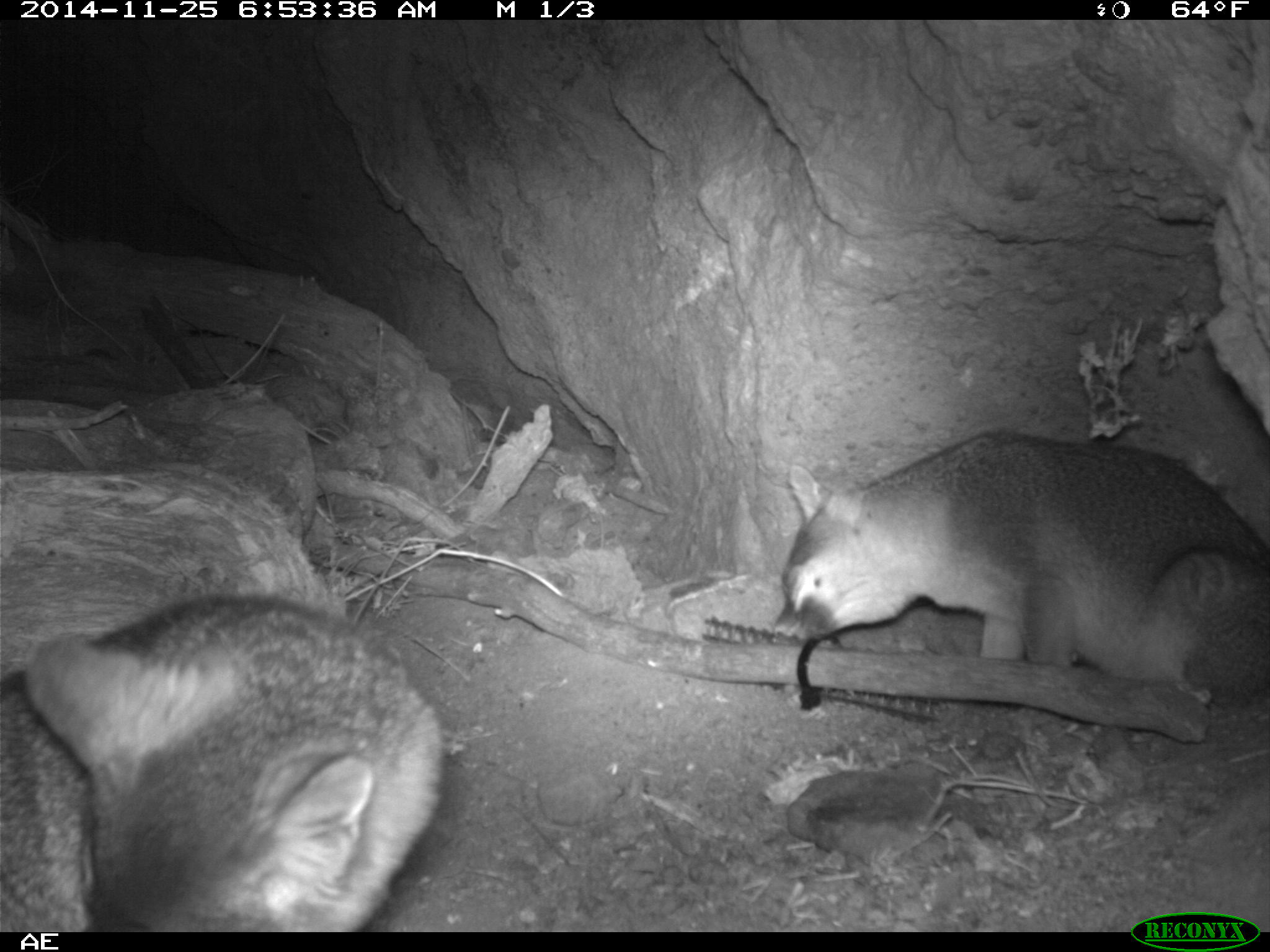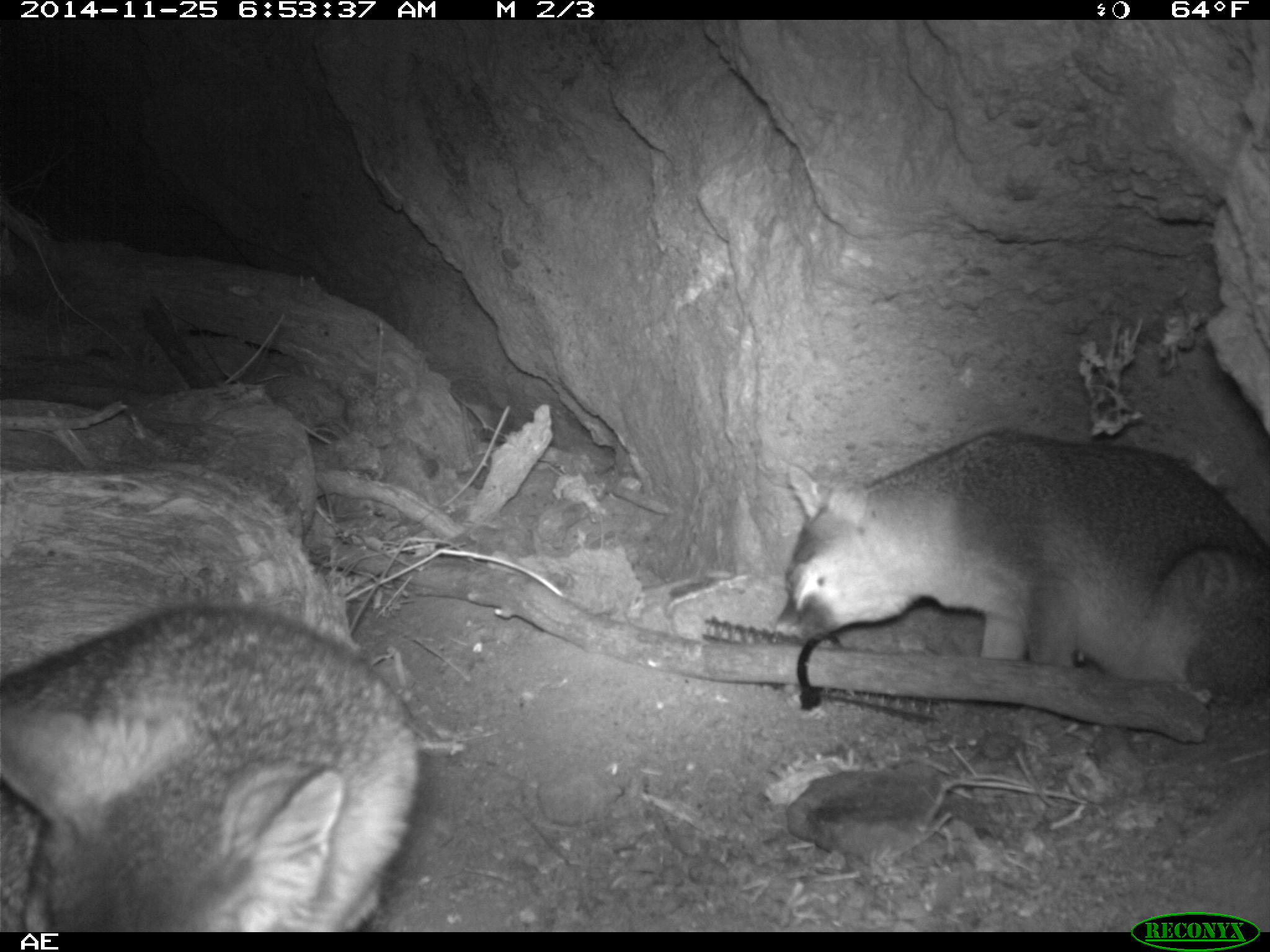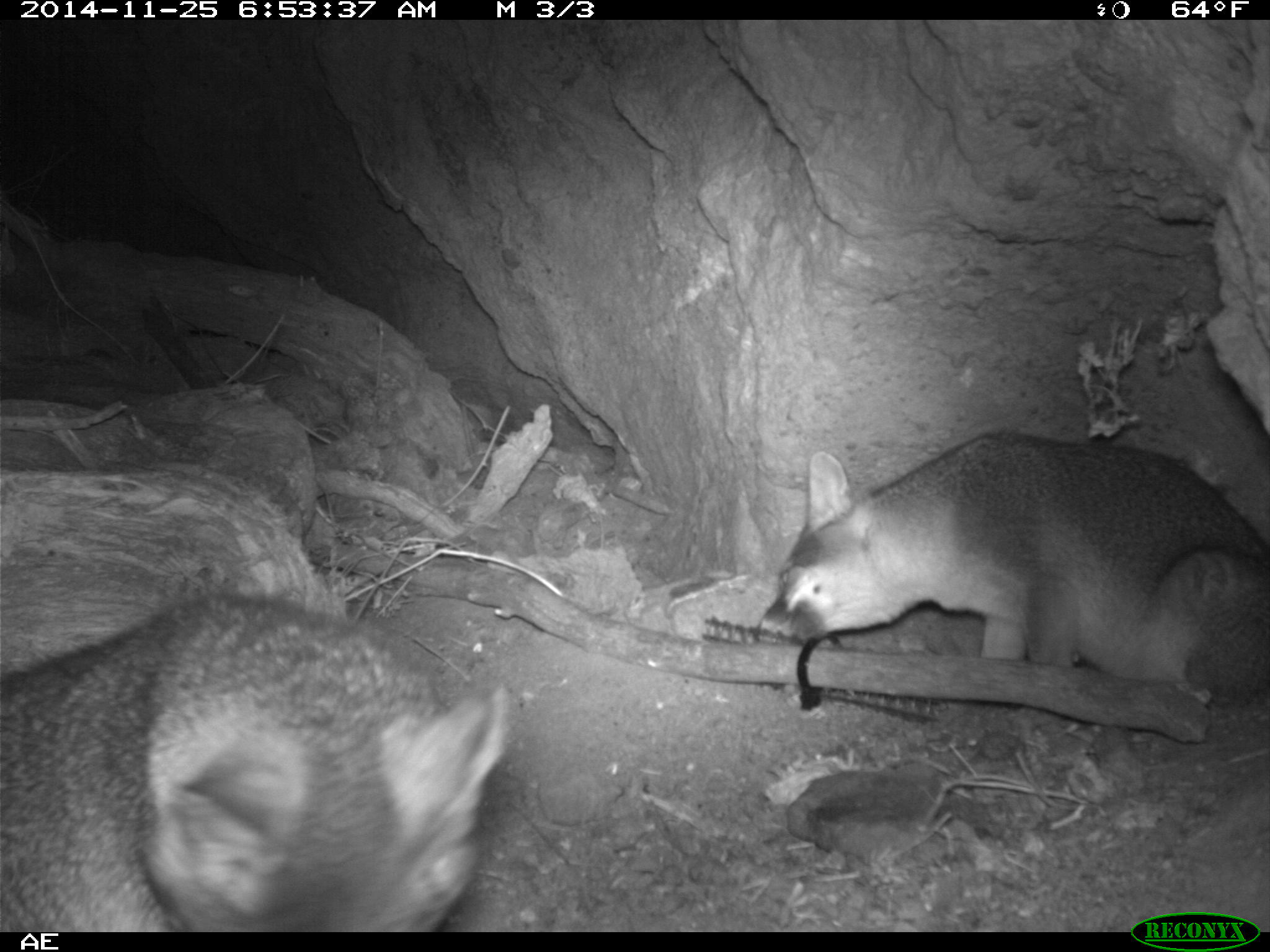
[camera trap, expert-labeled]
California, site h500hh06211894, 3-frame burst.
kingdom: Animalia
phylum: Chordata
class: Mammalia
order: Carnivora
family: Canidae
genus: Urocyon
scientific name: Urocyon littoralis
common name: island fox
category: fox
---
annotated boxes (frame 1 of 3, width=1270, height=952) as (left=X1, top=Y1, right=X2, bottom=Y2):
fox: (left=0, top=593, right=443, bottom=932); (left=772, top=428, right=1269, bottom=730)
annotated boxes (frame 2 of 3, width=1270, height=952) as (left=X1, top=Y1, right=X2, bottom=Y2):
fox: (left=0, top=597, right=419, bottom=930); (left=775, top=426, right=1269, bottom=698)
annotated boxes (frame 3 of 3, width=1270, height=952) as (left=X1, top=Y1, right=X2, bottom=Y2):
fox: (left=0, top=591, right=511, bottom=930); (left=752, top=428, right=1269, bottom=710)